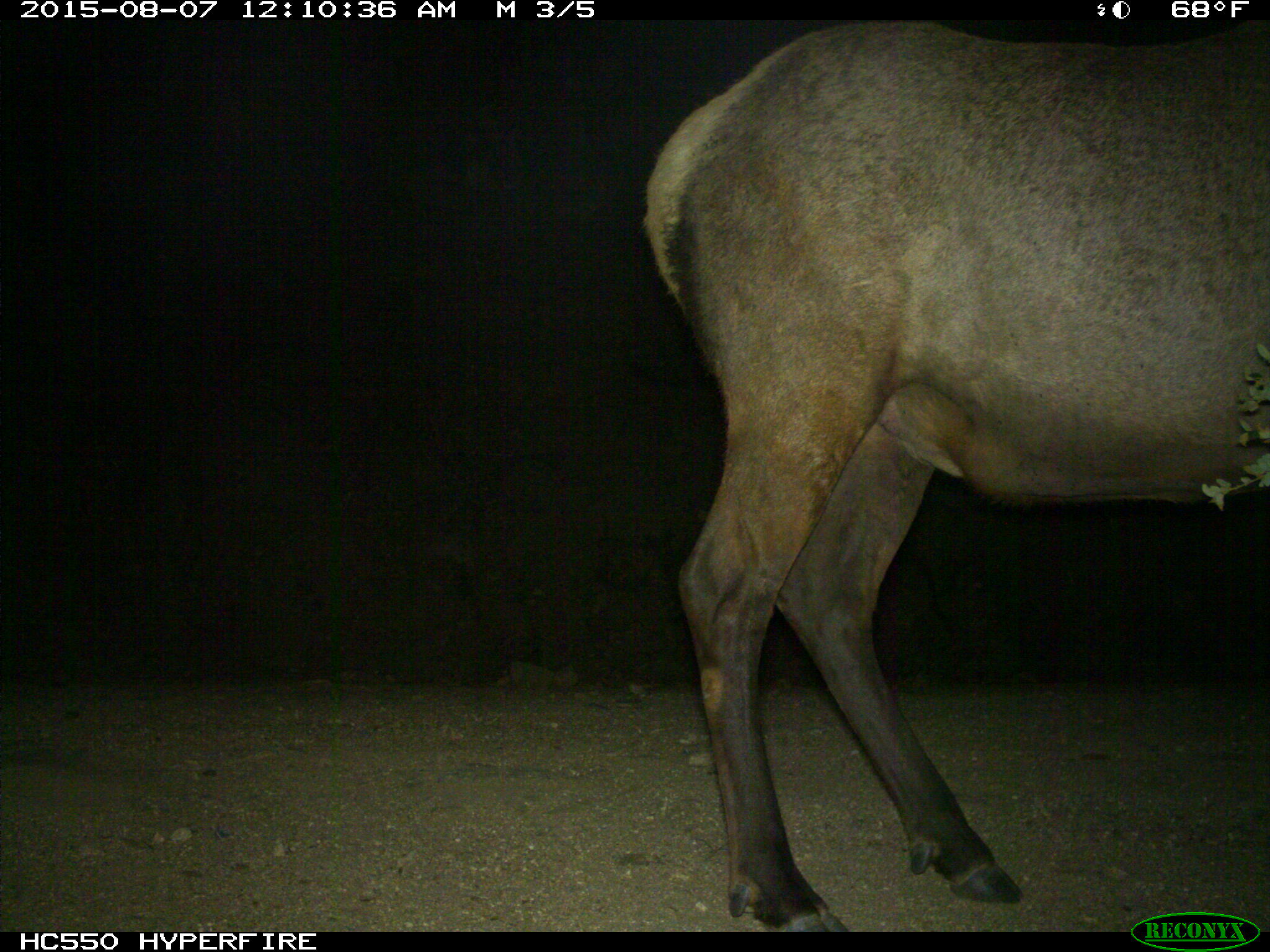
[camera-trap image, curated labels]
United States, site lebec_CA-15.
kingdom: Animalia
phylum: Chordata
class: Mammalia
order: Artiodactyla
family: Cervidae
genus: Cervus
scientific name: Cervus canadensis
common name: elk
Cervus canadensis (elk).